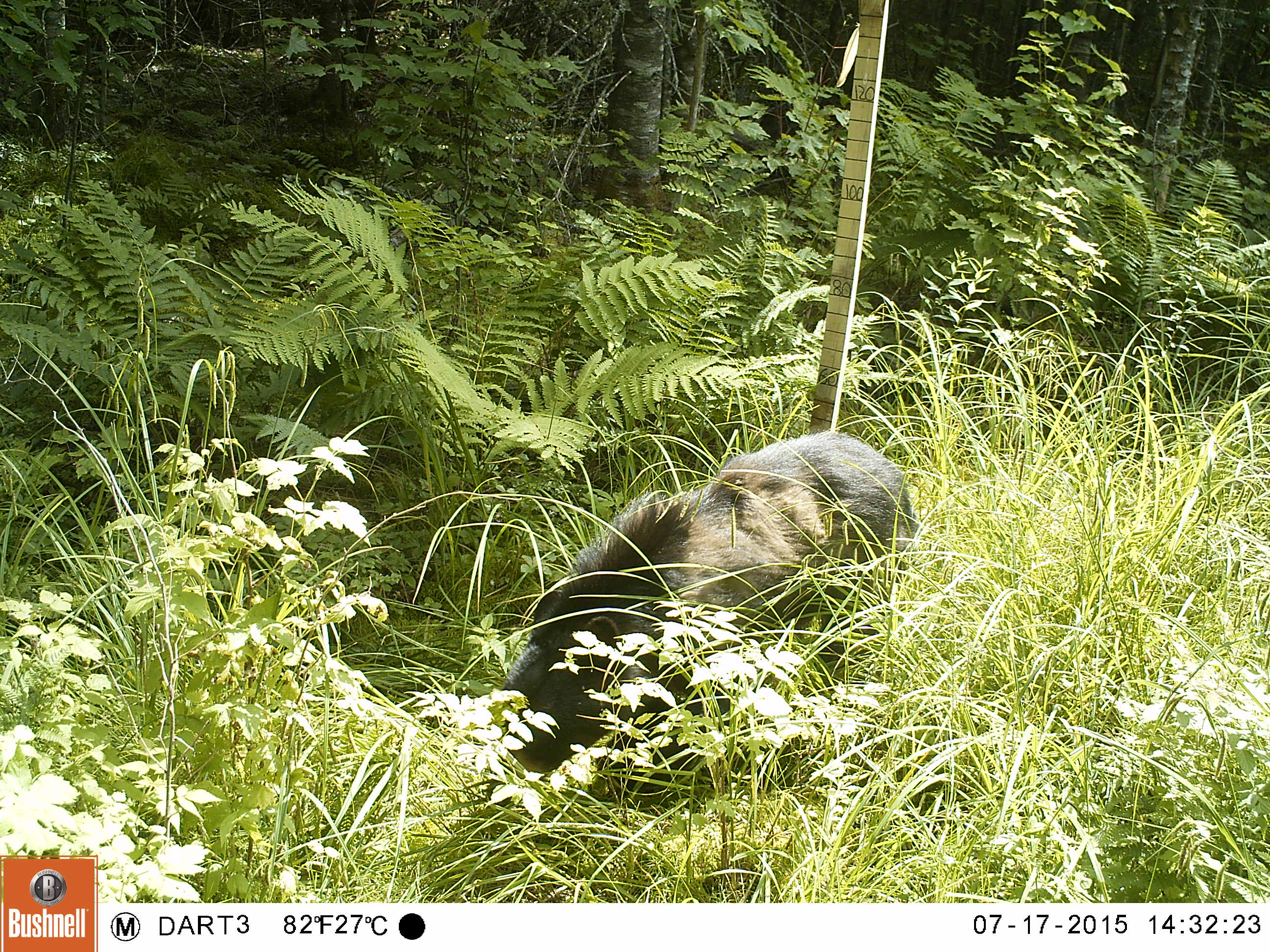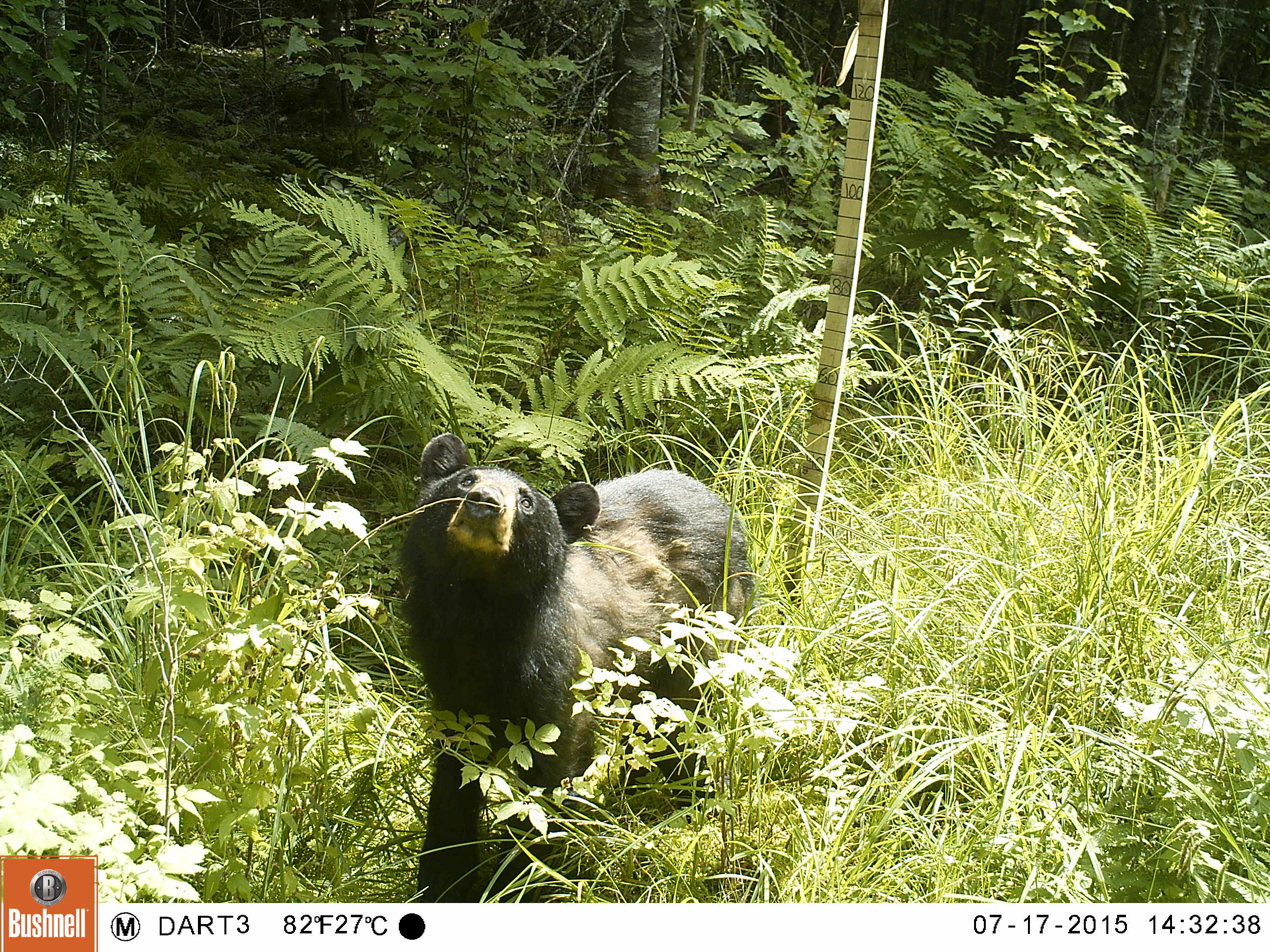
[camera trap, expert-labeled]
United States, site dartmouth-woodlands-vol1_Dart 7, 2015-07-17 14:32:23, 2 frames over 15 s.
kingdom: Animalia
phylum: Chordata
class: Mammalia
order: Carnivora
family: Ursidae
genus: Ursus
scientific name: Ursus americanus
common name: black bear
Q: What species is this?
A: Black bear (Ursus americanus).